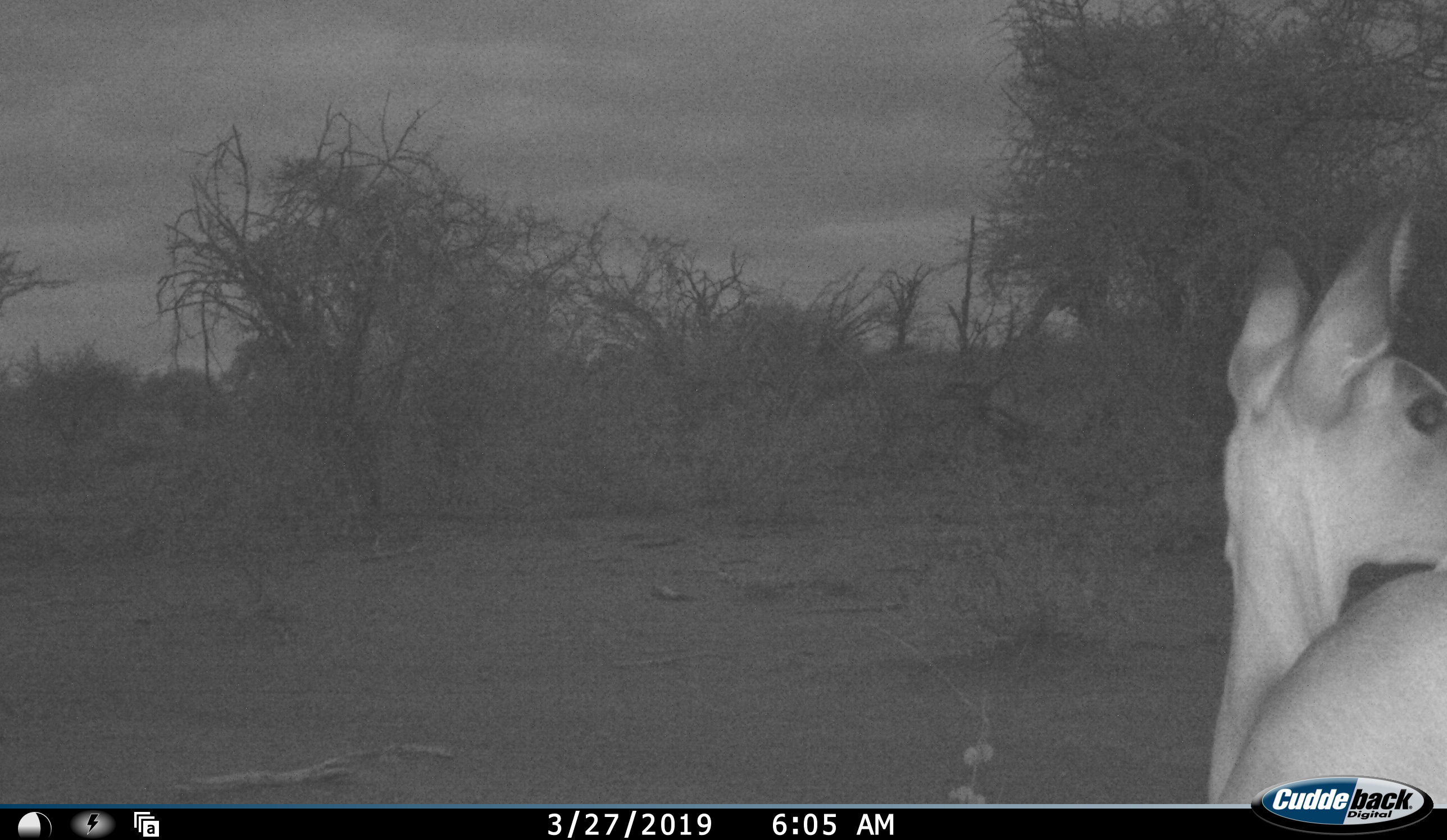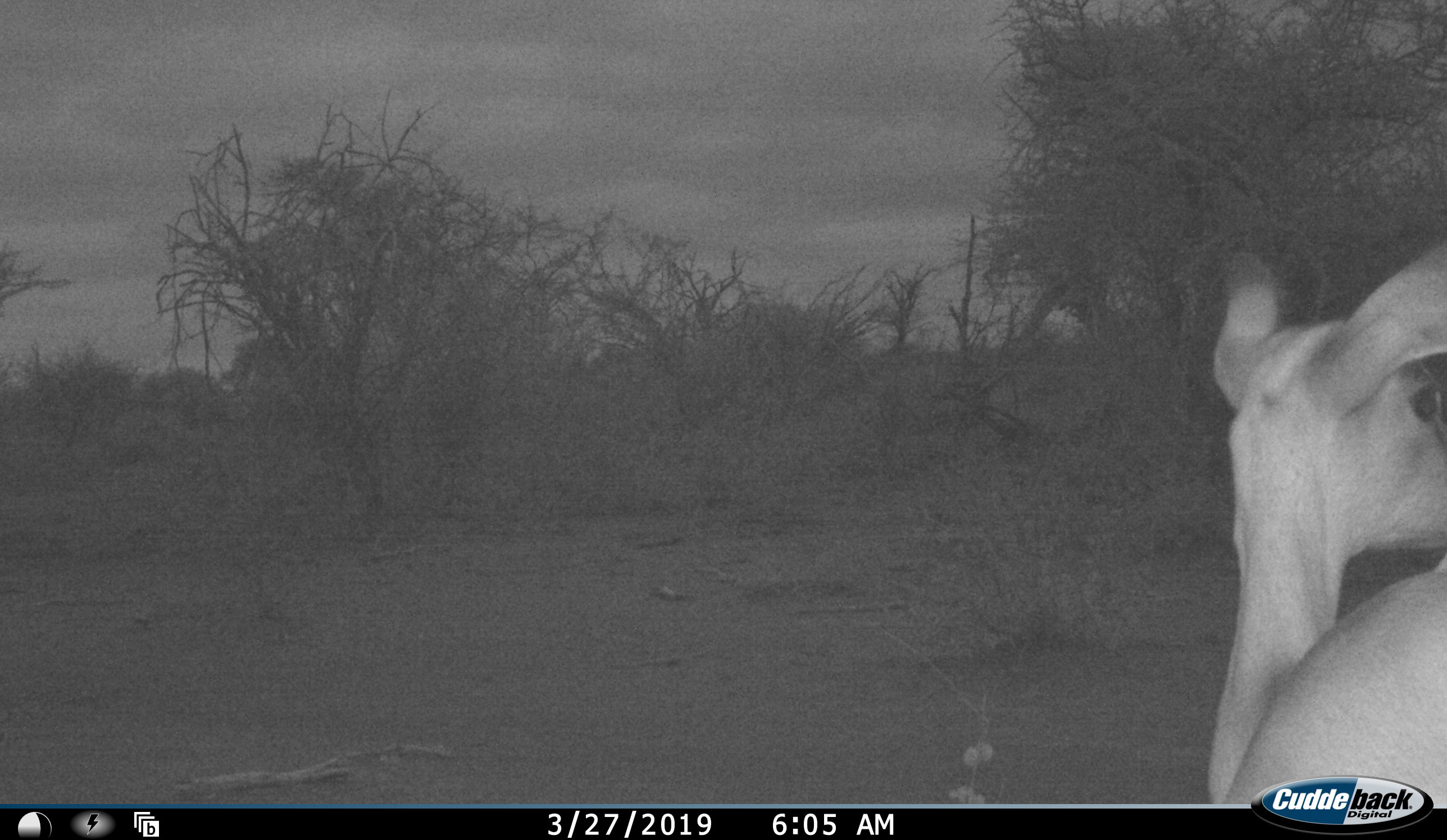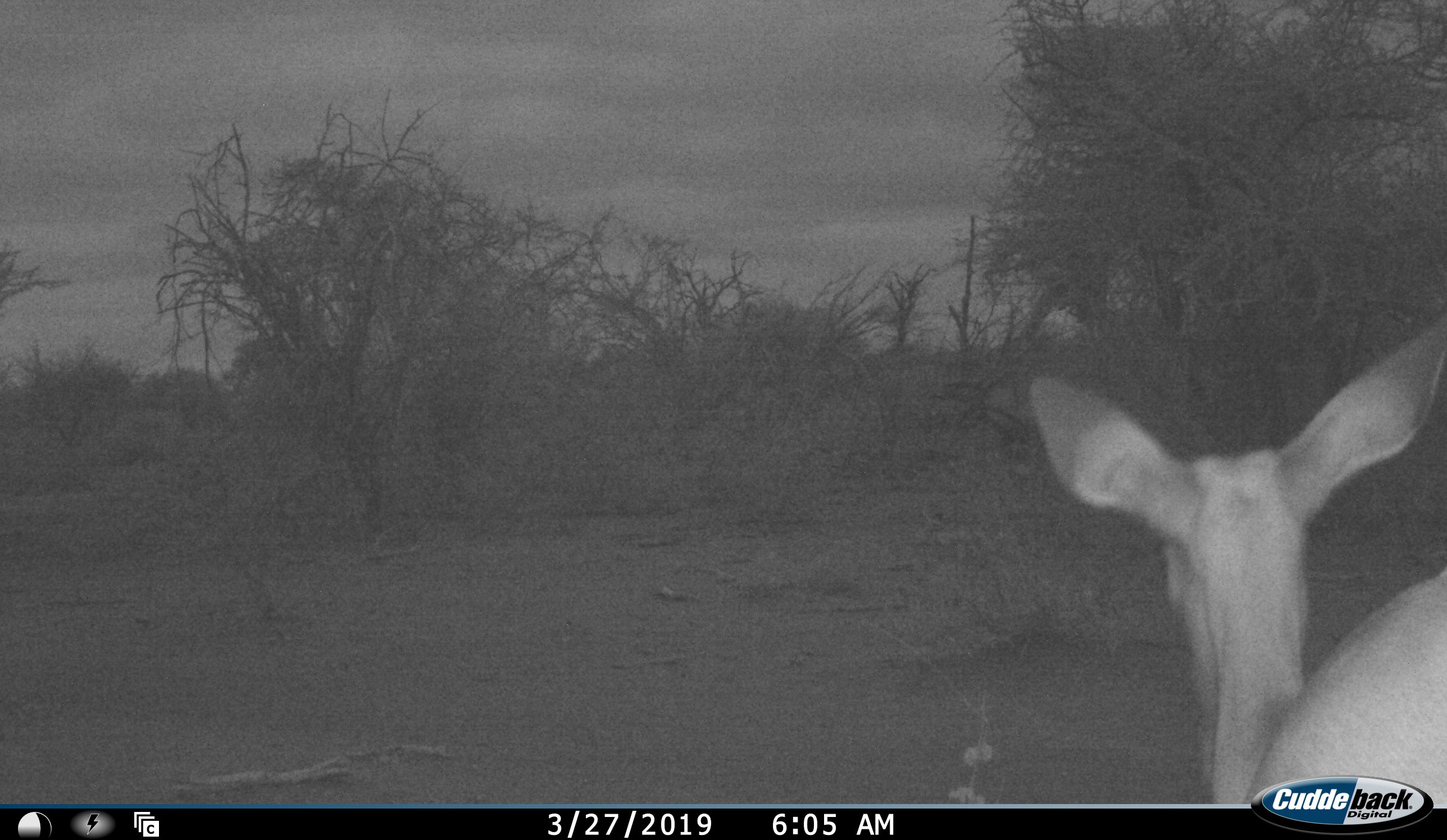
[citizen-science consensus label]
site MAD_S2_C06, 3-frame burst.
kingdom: Animalia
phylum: Chordata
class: Mammalia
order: Artiodactyla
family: Bovidae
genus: Aepyceros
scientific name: Aepyceros melampus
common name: impala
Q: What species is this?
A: Impala (Aepyceros melampus).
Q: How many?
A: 1.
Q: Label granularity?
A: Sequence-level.